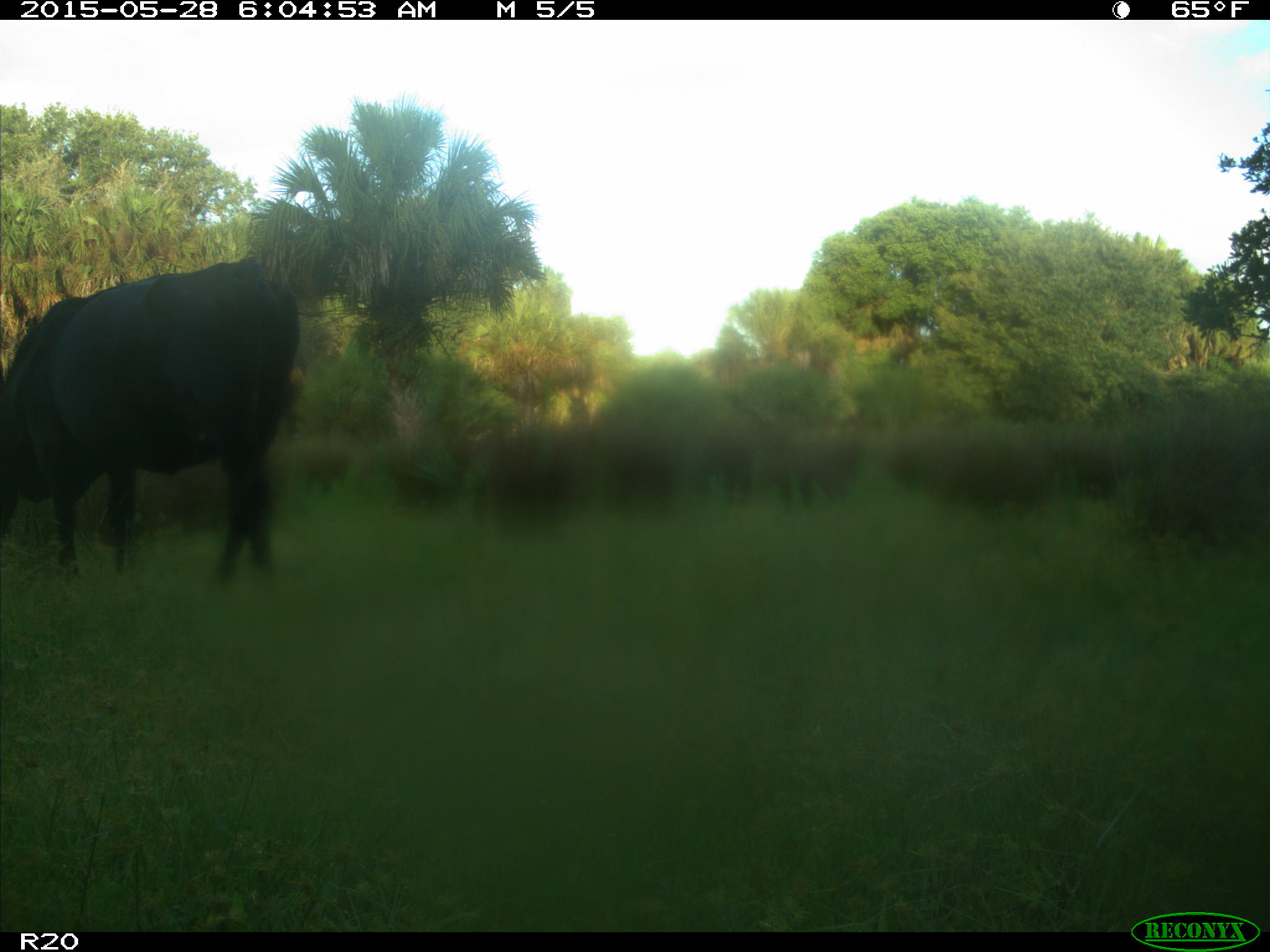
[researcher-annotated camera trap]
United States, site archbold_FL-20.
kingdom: Animalia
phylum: Chordata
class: Mammalia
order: Artiodactyla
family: Bovidae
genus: Bos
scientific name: Bos taurus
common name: domestic cow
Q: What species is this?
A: Bos taurus (domestic cow).